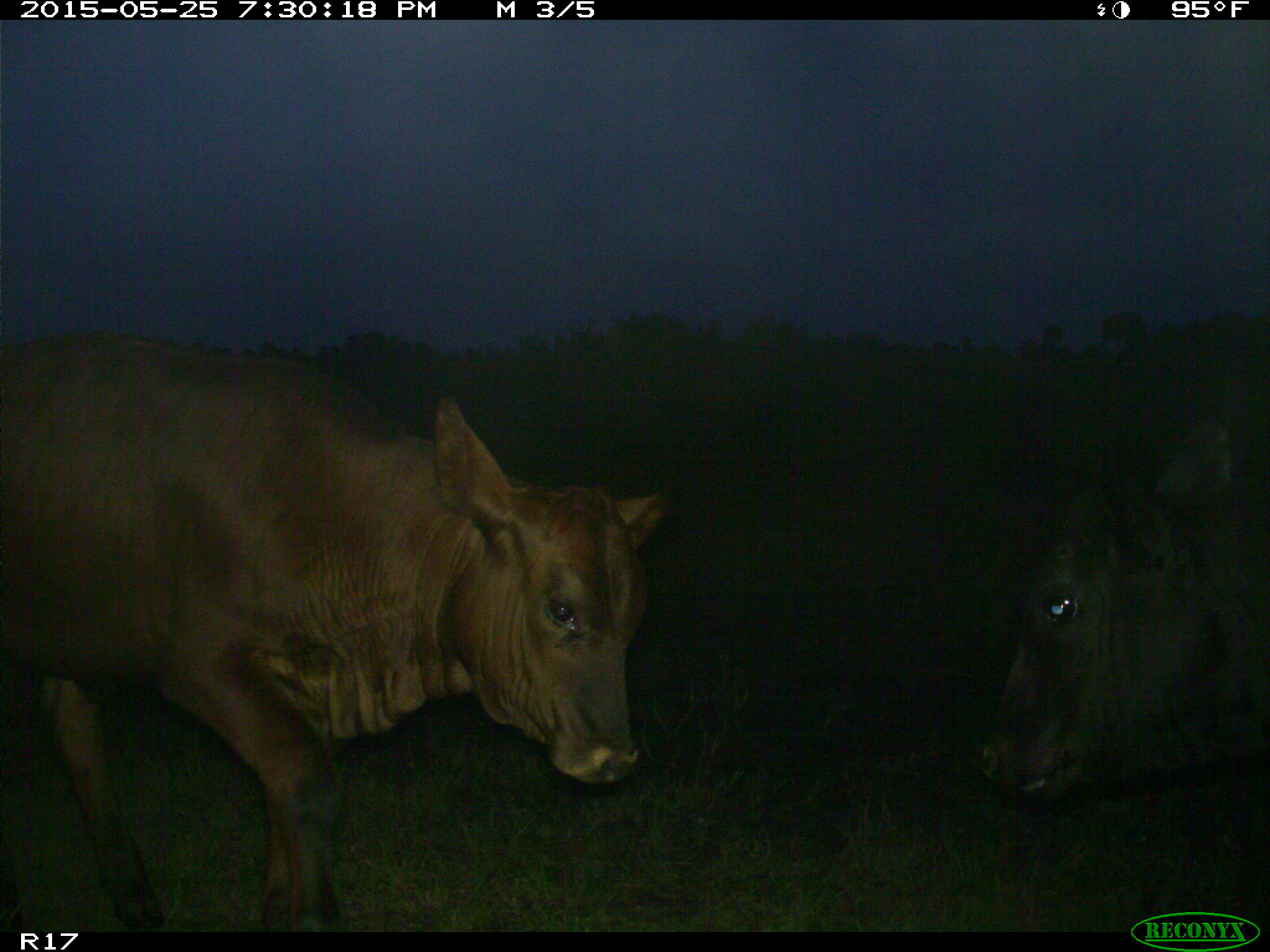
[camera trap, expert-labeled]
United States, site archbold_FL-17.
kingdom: Animalia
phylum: Chordata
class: Mammalia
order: Artiodactyla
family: Bovidae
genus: Bos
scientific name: Bos taurus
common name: domestic cow